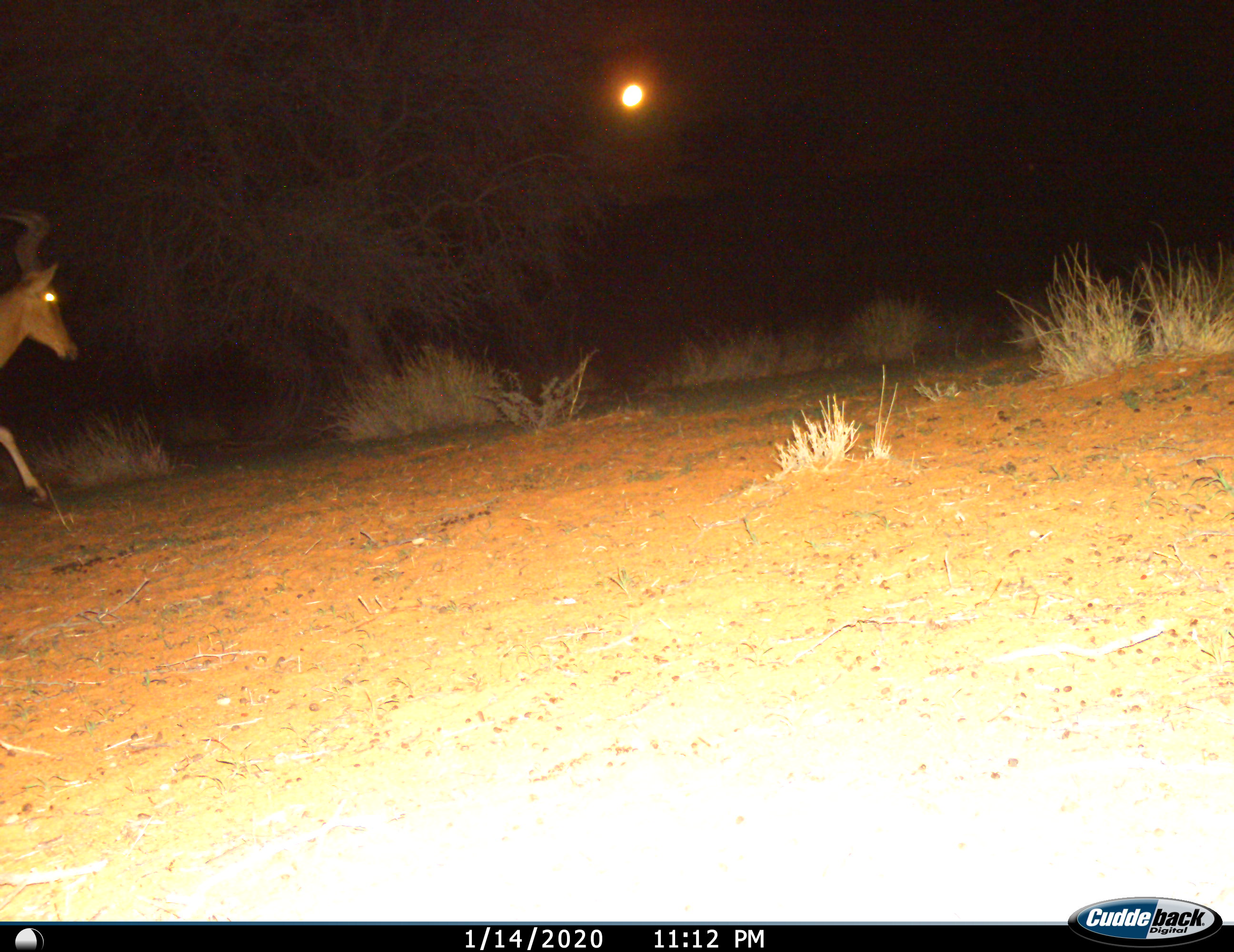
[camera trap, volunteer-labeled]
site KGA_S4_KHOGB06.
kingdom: Animalia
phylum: Chordata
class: Mammalia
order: Artiodactyla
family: Bovidae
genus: Alcelaphus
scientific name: Alcelaphus buselaphus caama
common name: red hartebeest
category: hartebeestred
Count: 1.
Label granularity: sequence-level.